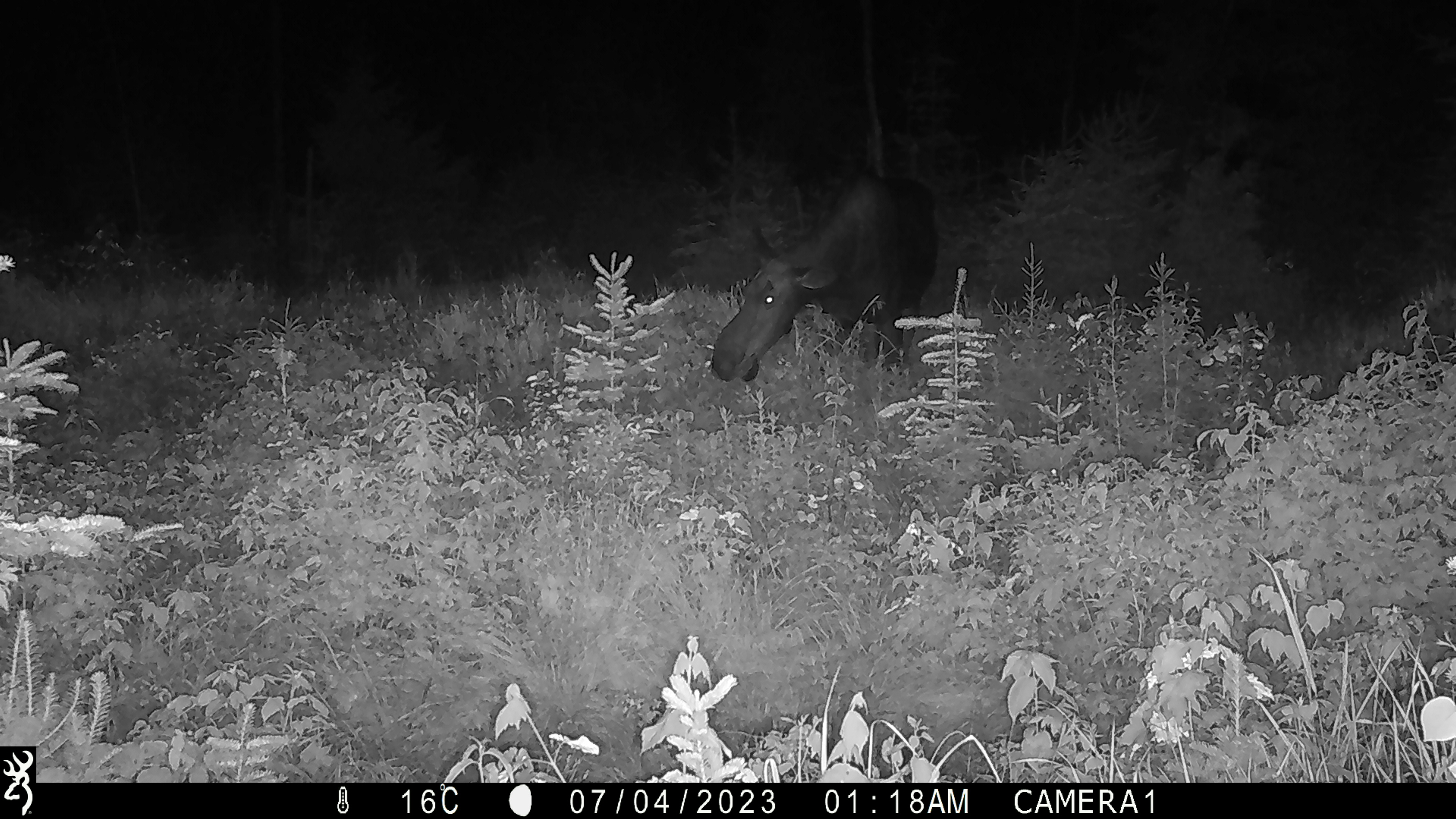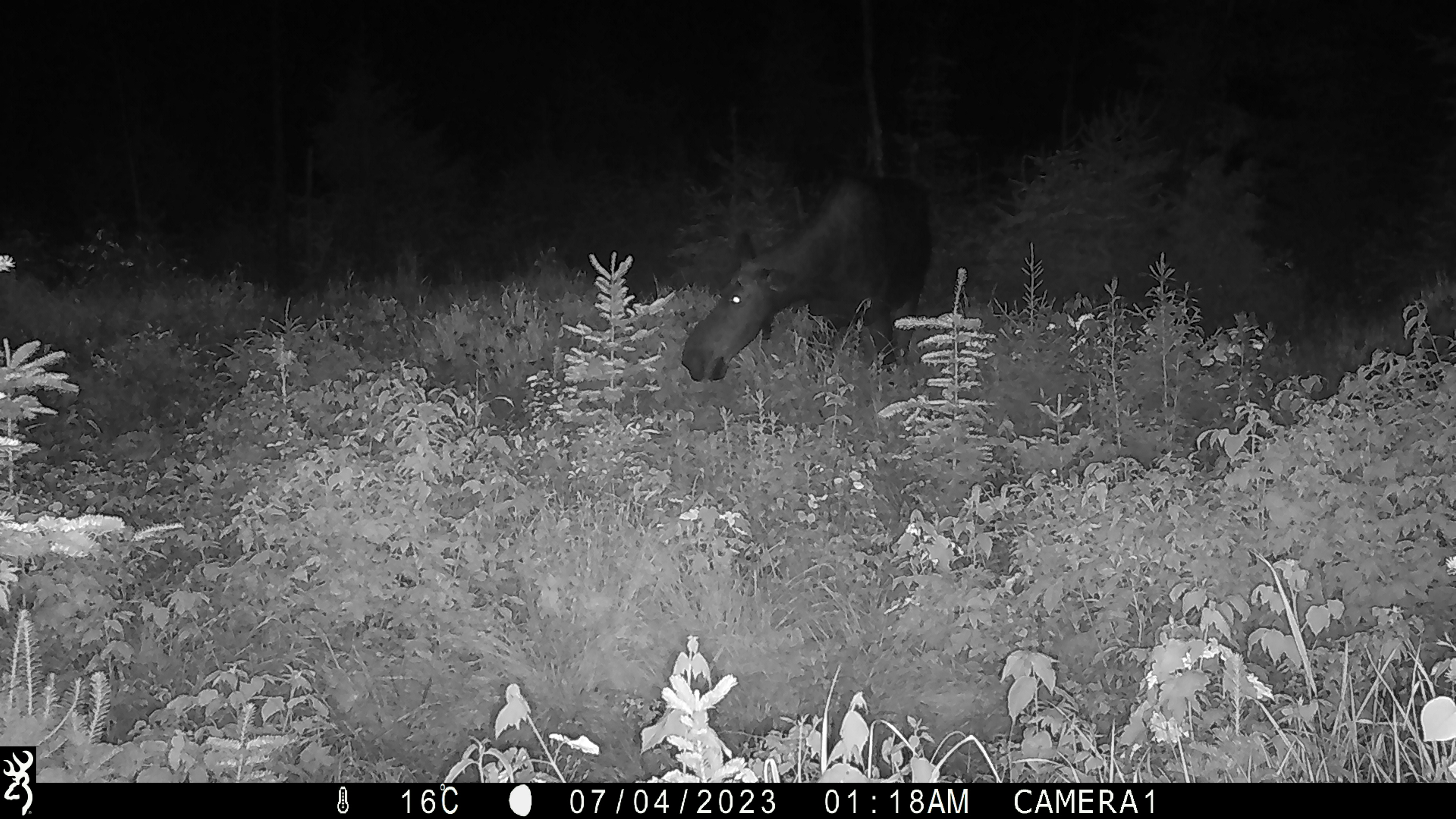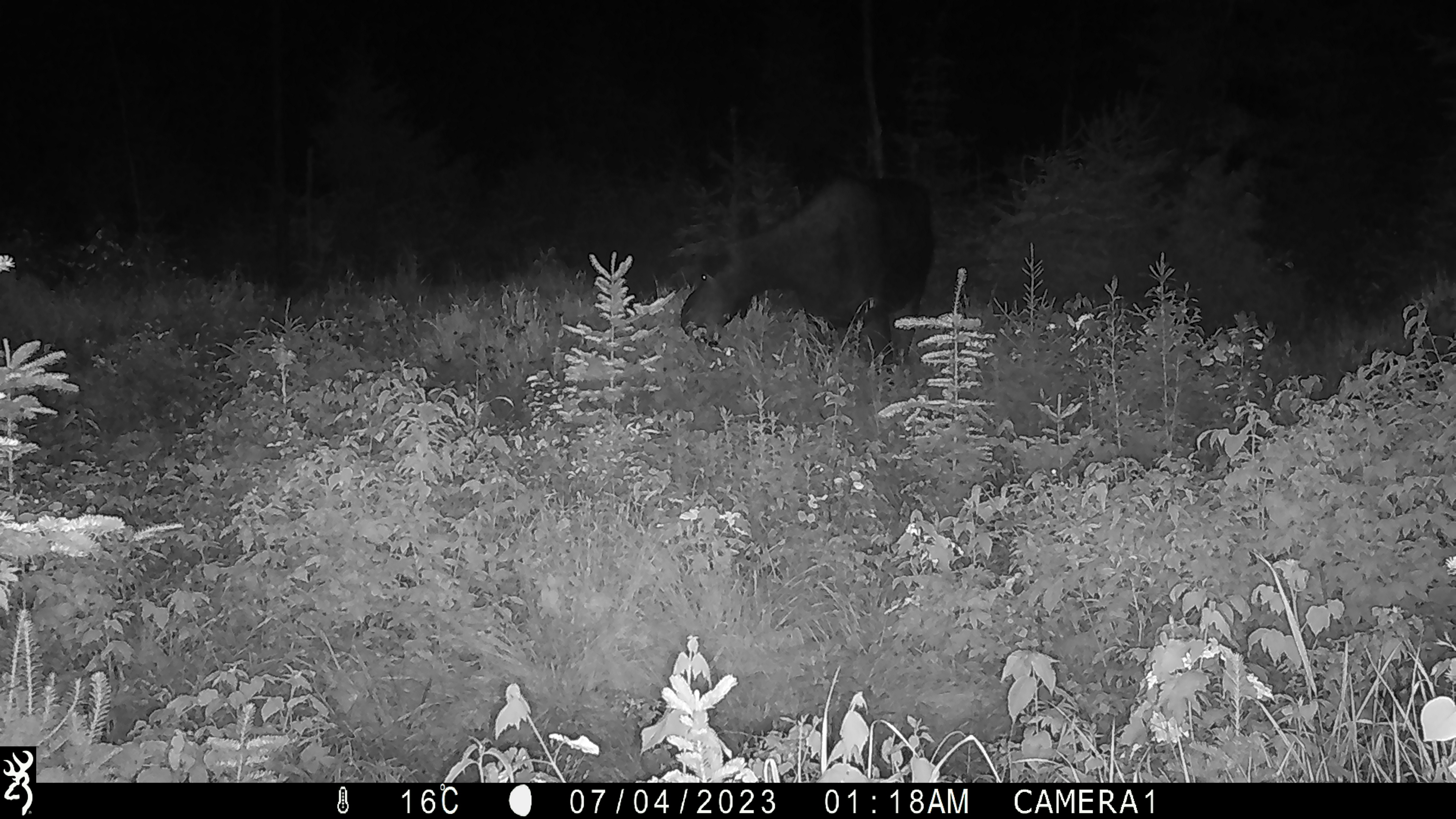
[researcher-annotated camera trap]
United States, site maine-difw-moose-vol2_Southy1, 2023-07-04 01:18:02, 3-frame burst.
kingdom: Animalia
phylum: Chordata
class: Mammalia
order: Artiodactyla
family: Cervidae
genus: Alces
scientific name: Alces alces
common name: moose